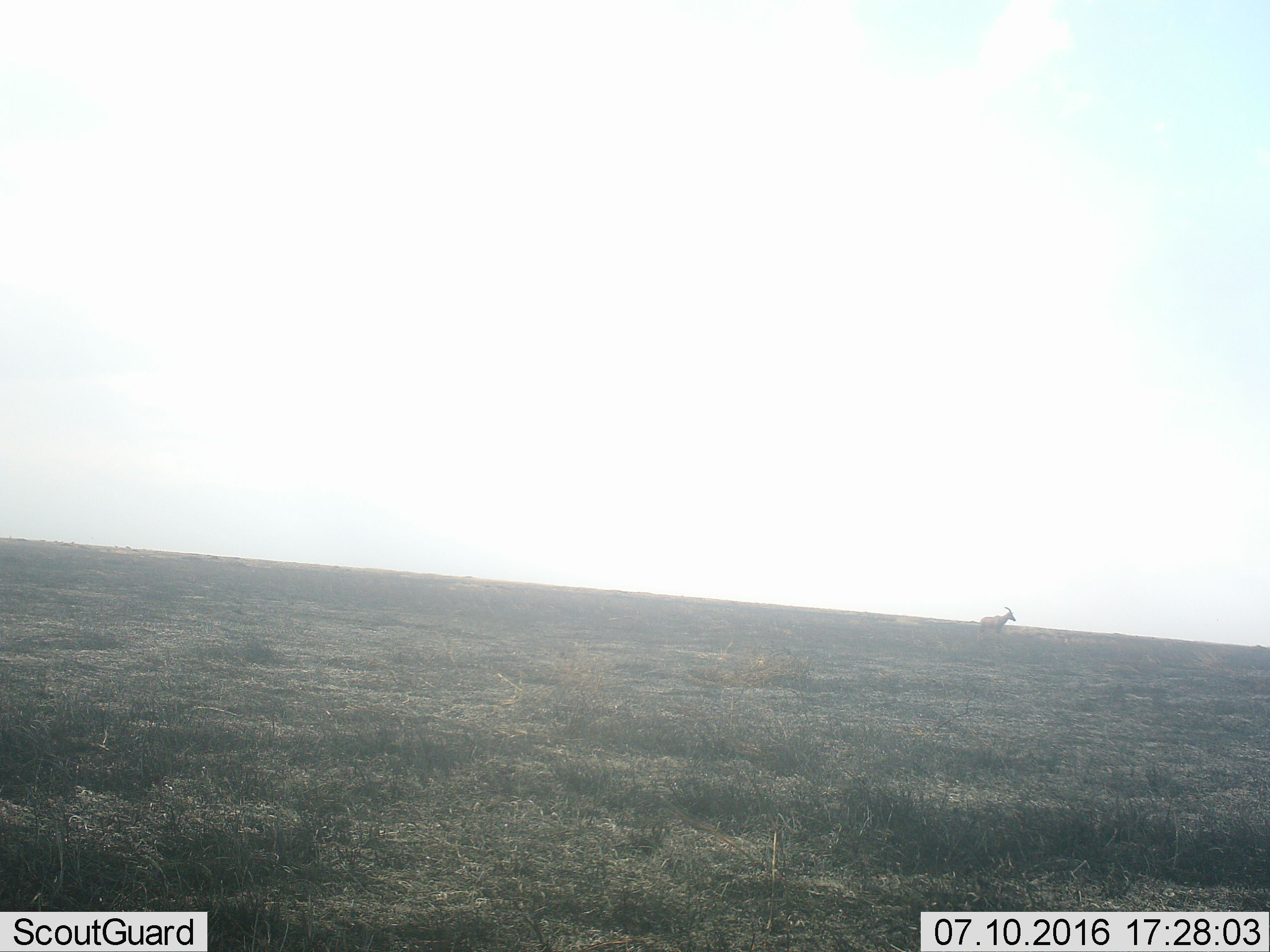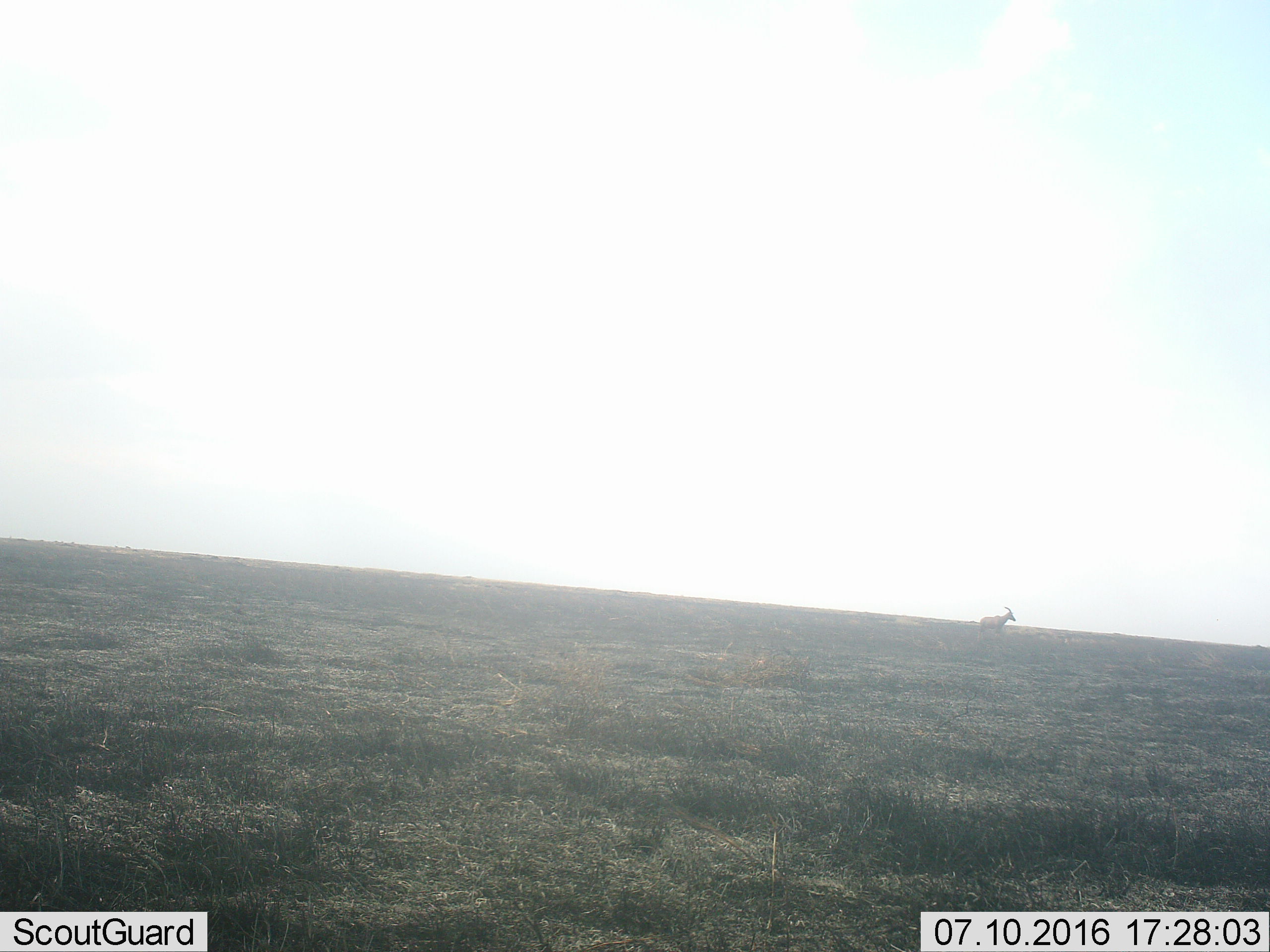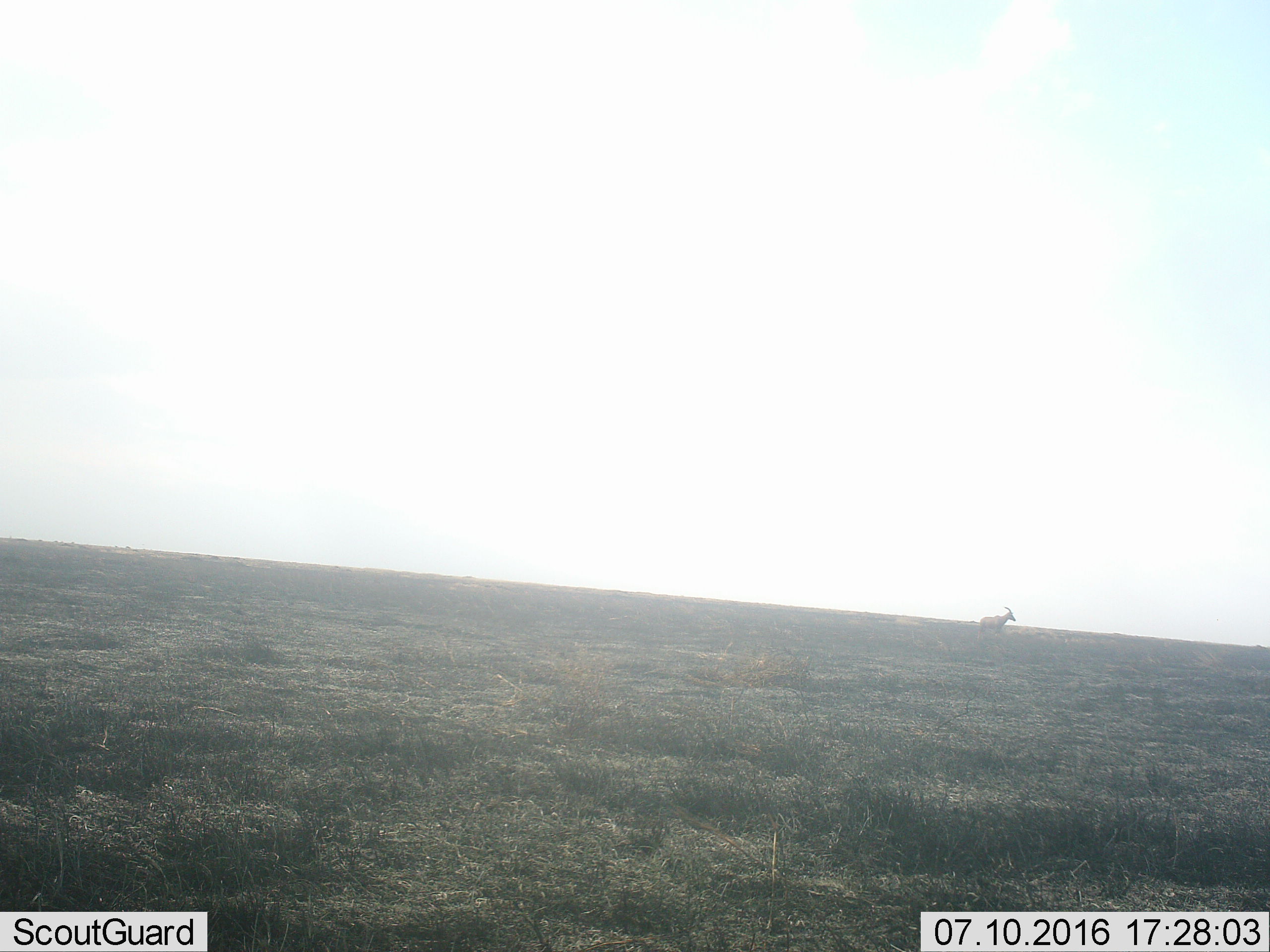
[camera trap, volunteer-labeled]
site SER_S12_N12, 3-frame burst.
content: unidentified animal